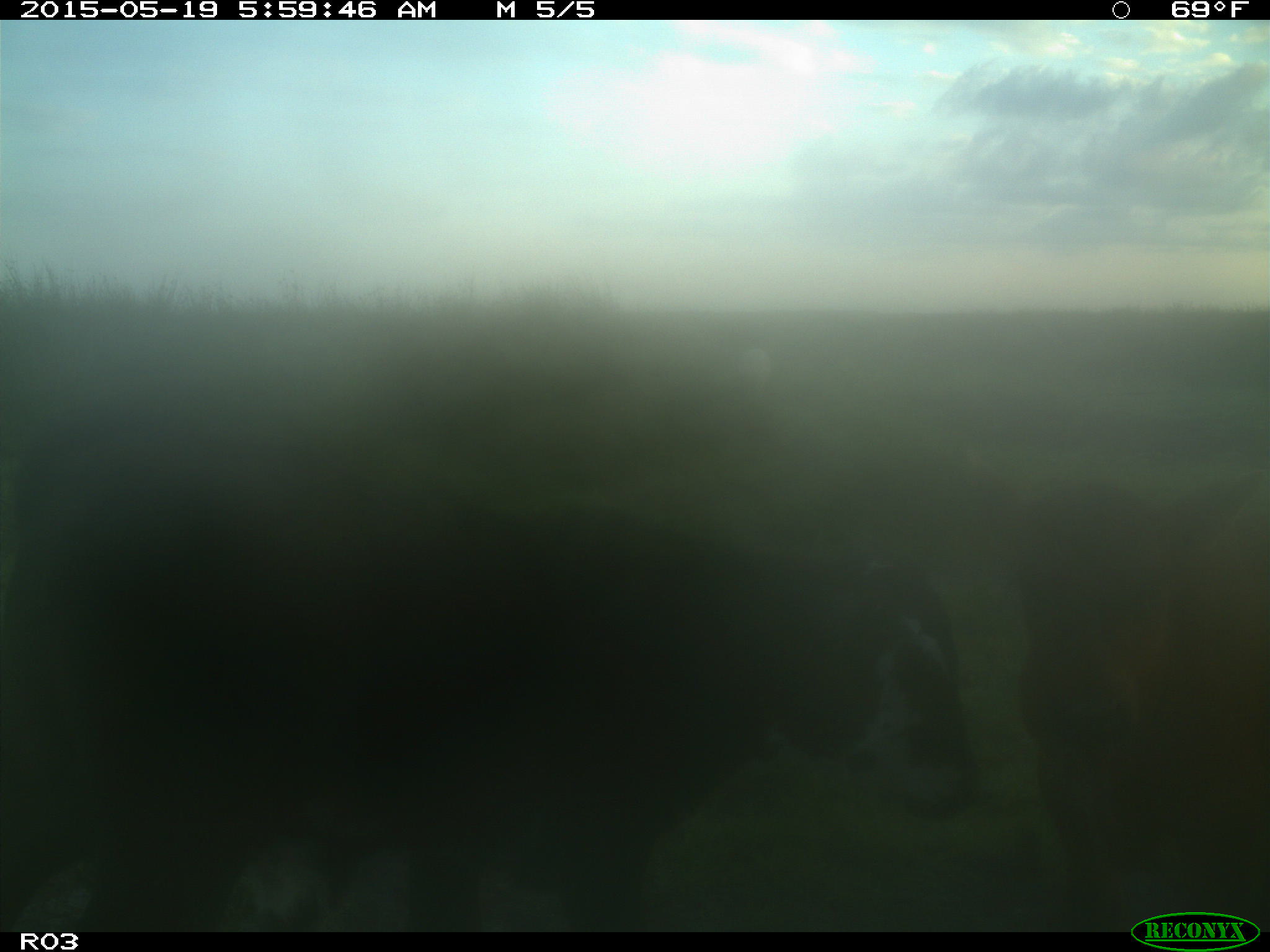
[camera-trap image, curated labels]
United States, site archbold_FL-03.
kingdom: Animalia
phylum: Chordata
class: Mammalia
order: Artiodactyla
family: Bovidae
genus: Bos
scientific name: Bos taurus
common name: domestic cow